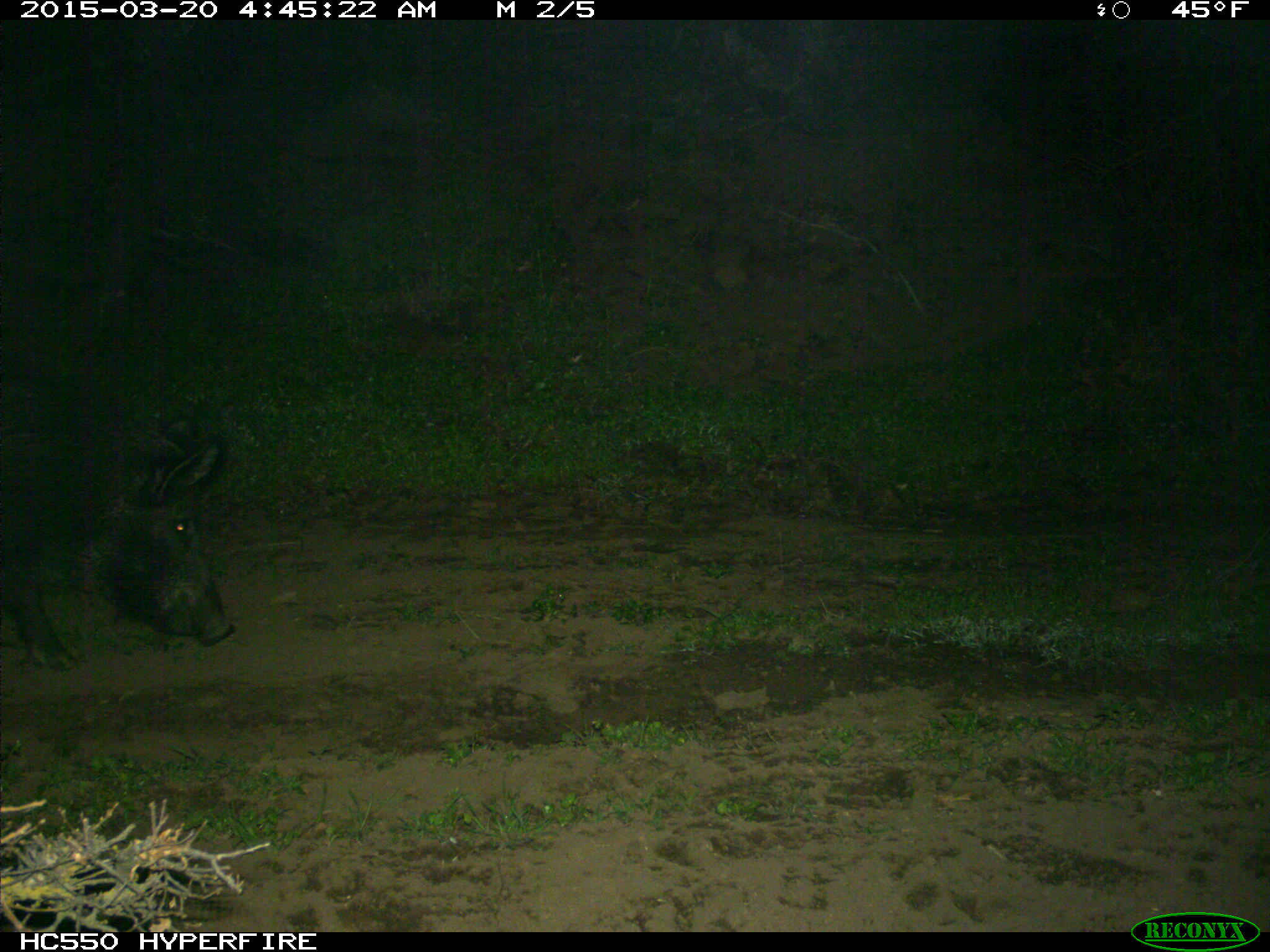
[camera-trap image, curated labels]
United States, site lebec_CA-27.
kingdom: Animalia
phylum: Chordata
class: Mammalia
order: Artiodactyla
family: Suidae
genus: Sus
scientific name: Sus scrofa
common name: wild boar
Sus scrofa (wild boar).